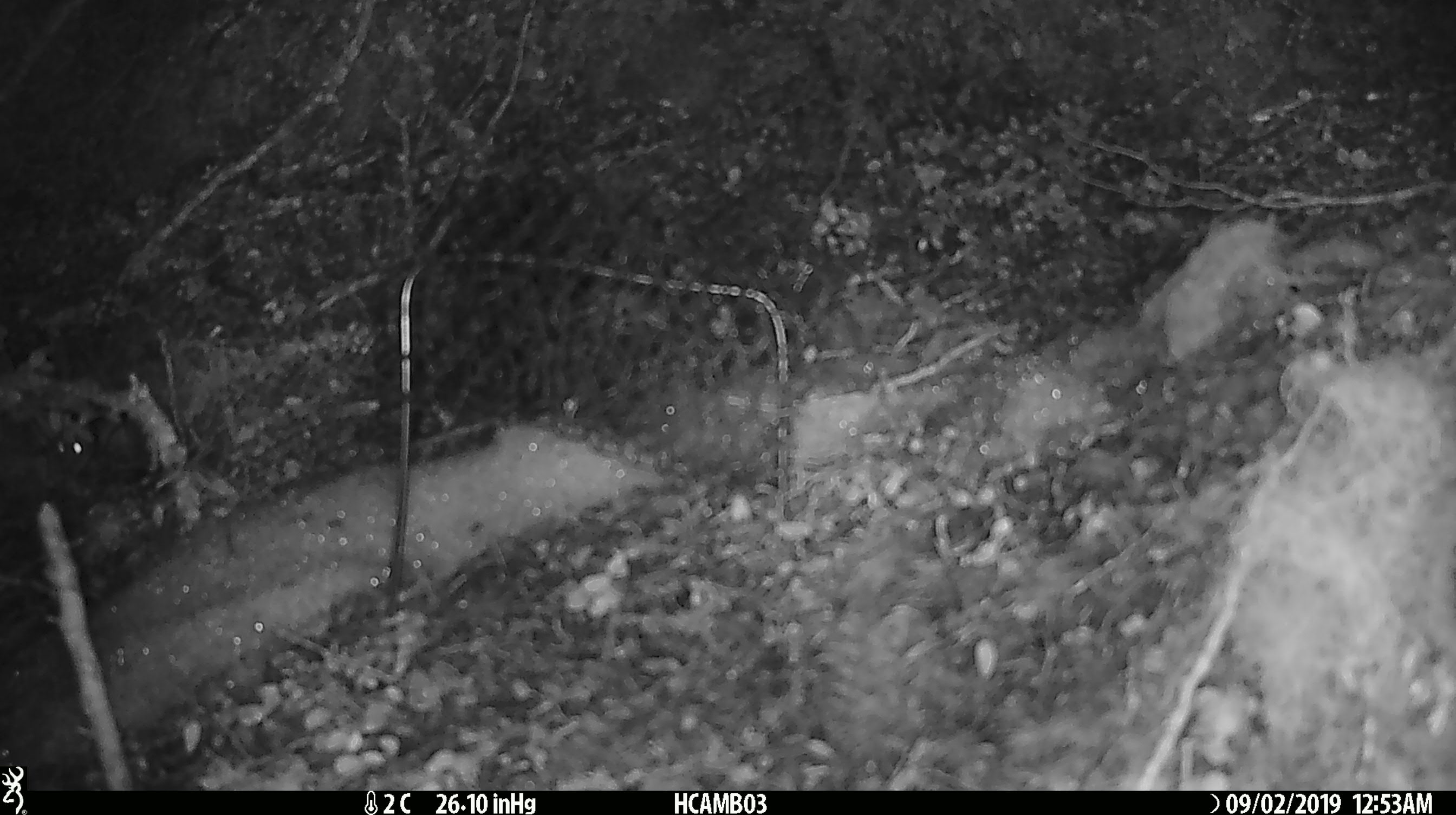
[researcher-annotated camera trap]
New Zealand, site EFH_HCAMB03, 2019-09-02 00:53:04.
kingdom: Animalia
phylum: Chordata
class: Mammalia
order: Rodentia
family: Muridae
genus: Mus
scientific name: Mus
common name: mouse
Mouse (Mus).